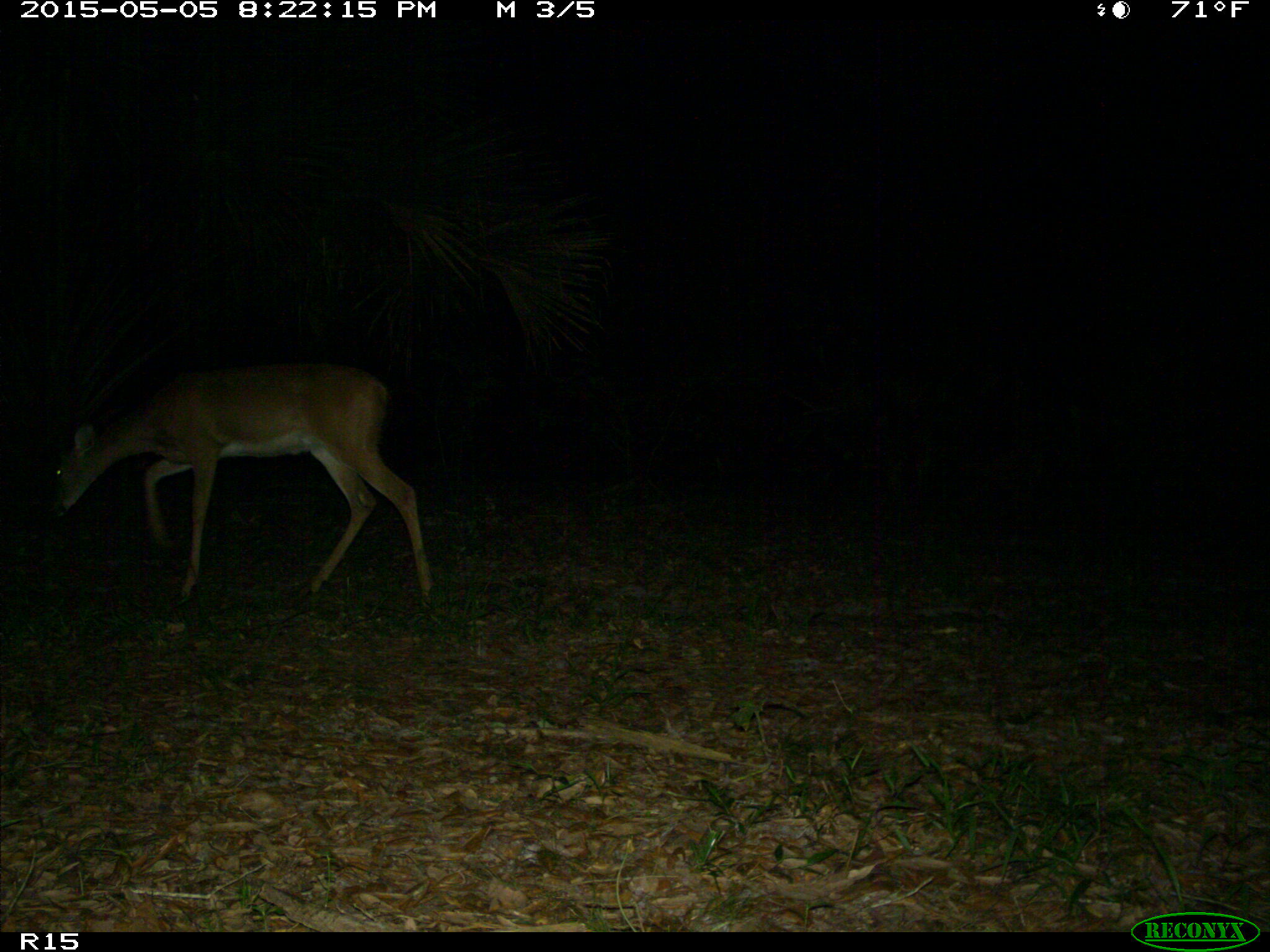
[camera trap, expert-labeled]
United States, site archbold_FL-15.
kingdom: Animalia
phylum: Chordata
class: Mammalia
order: Artiodactyla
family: Cervidae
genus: Odocoileus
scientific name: Odocoileus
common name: deer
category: unidentified deer